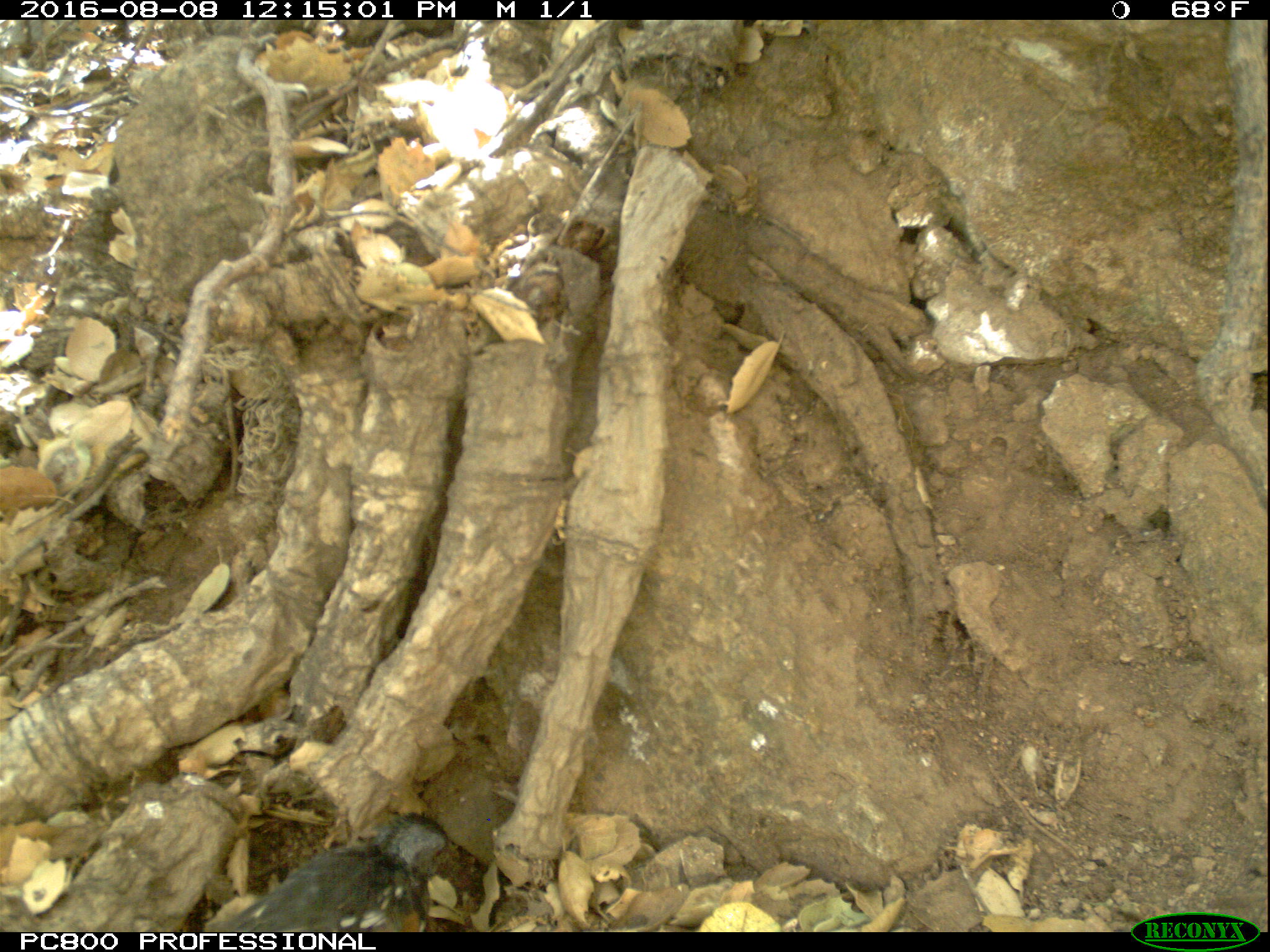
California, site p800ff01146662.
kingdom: Animalia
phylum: Chordata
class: Aves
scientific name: Aves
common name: bird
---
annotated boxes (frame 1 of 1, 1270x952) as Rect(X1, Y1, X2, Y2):
bird: Rect(222, 811, 450, 932)